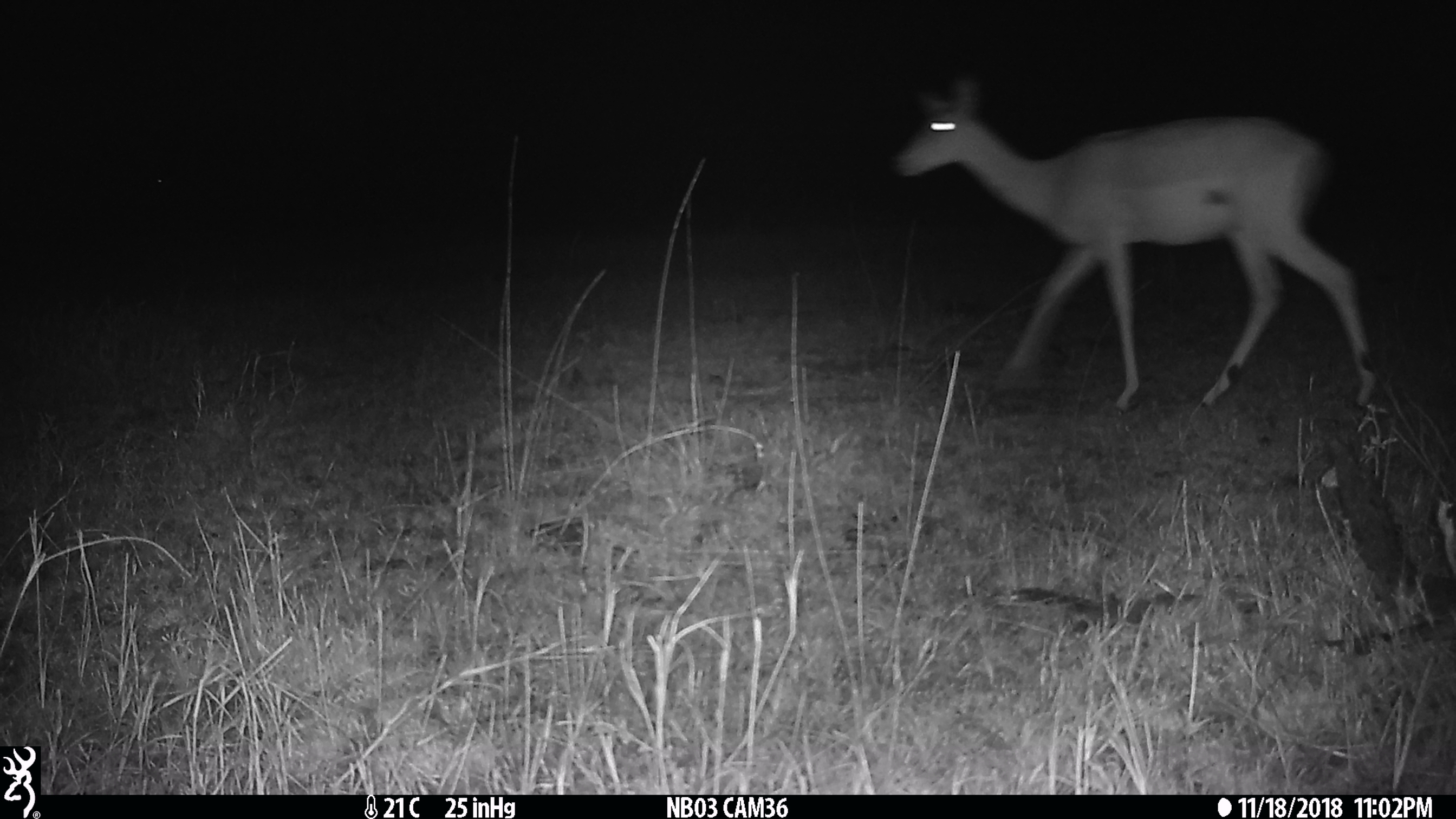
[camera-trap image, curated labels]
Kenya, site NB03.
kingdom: Animalia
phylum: Chordata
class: Mammalia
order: Artiodactyla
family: Bovidae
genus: Aepyceros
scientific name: Aepyceros melampus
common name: impala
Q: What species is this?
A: Impala (Aepyceros melampus).